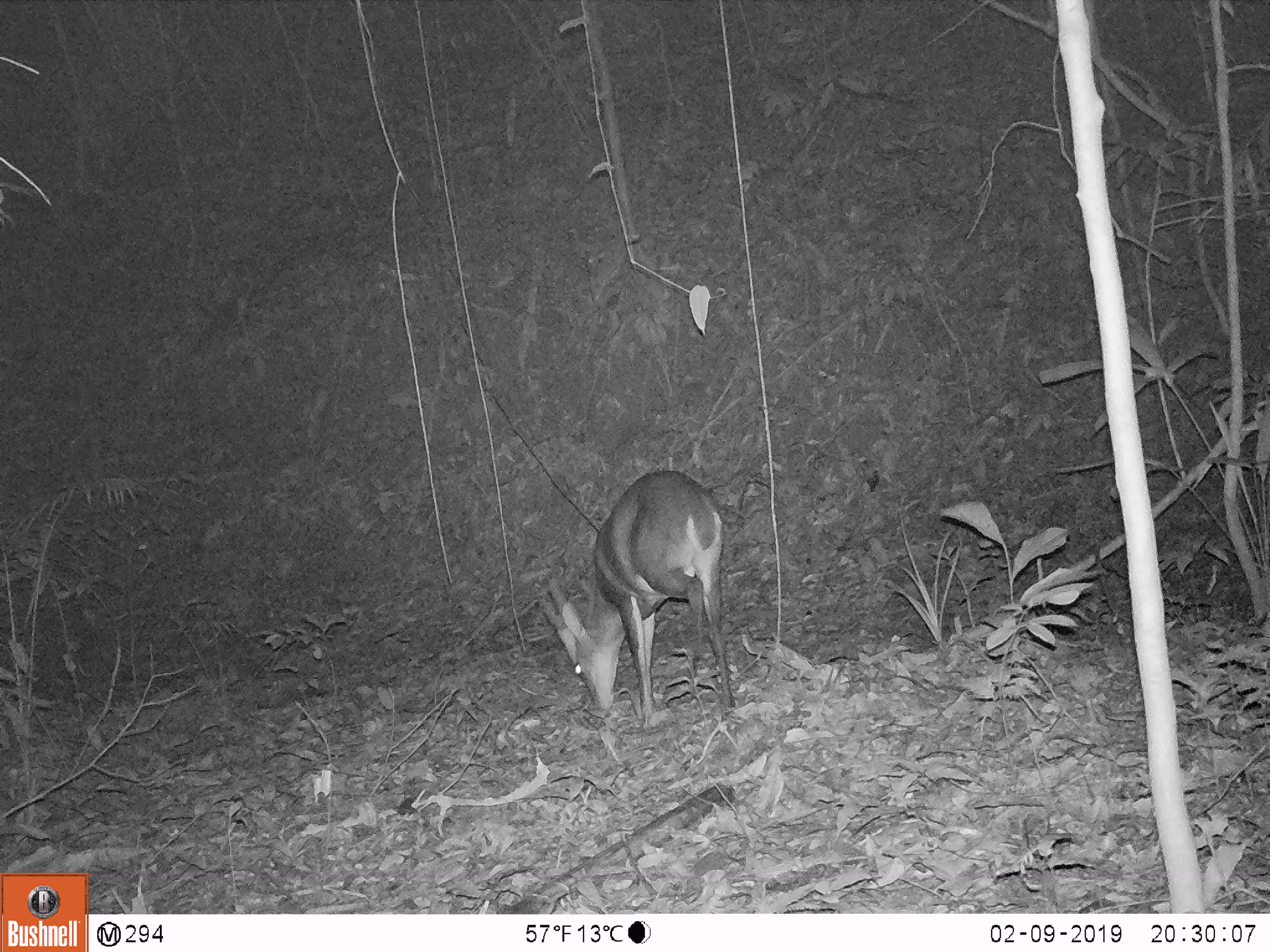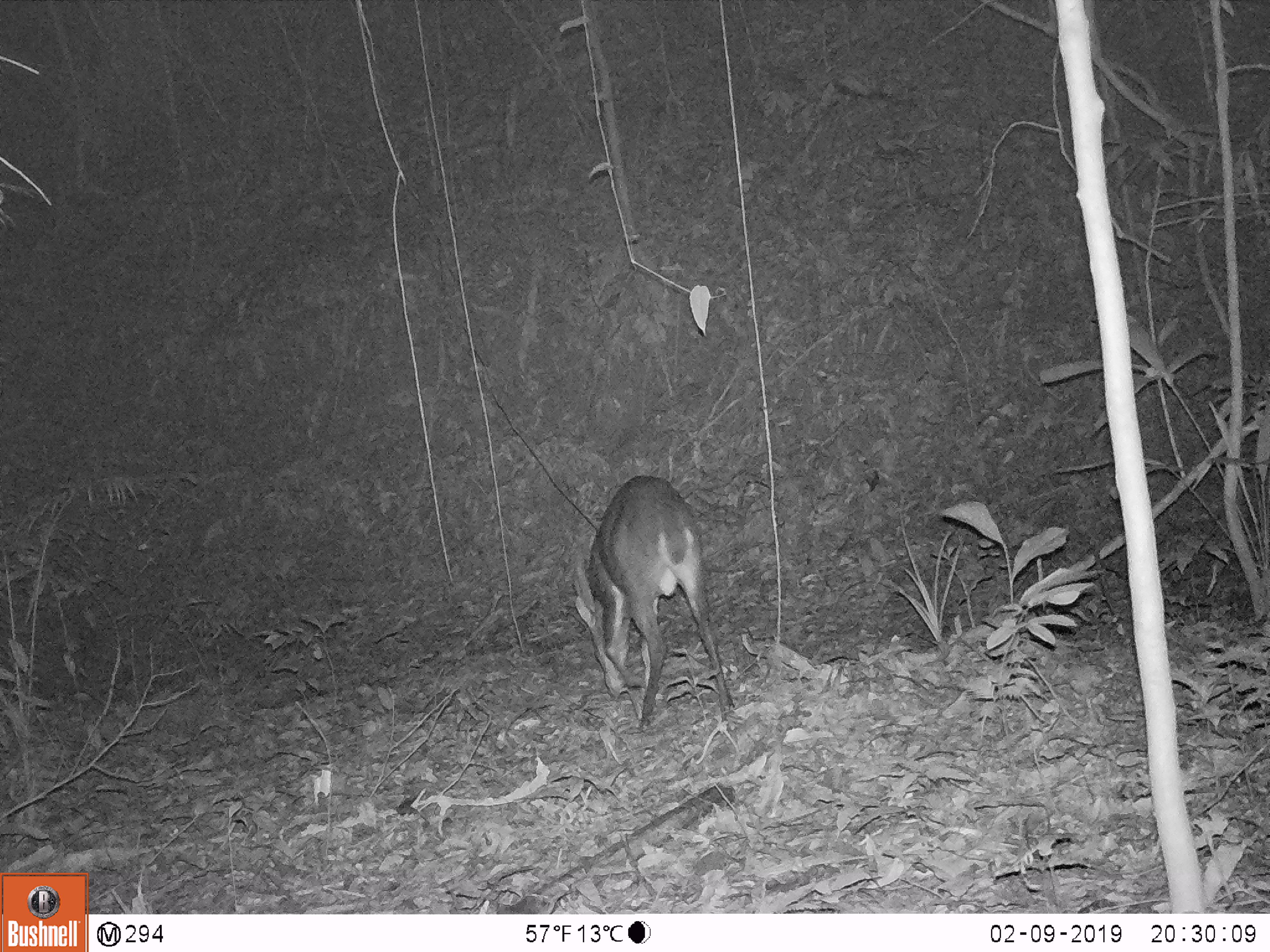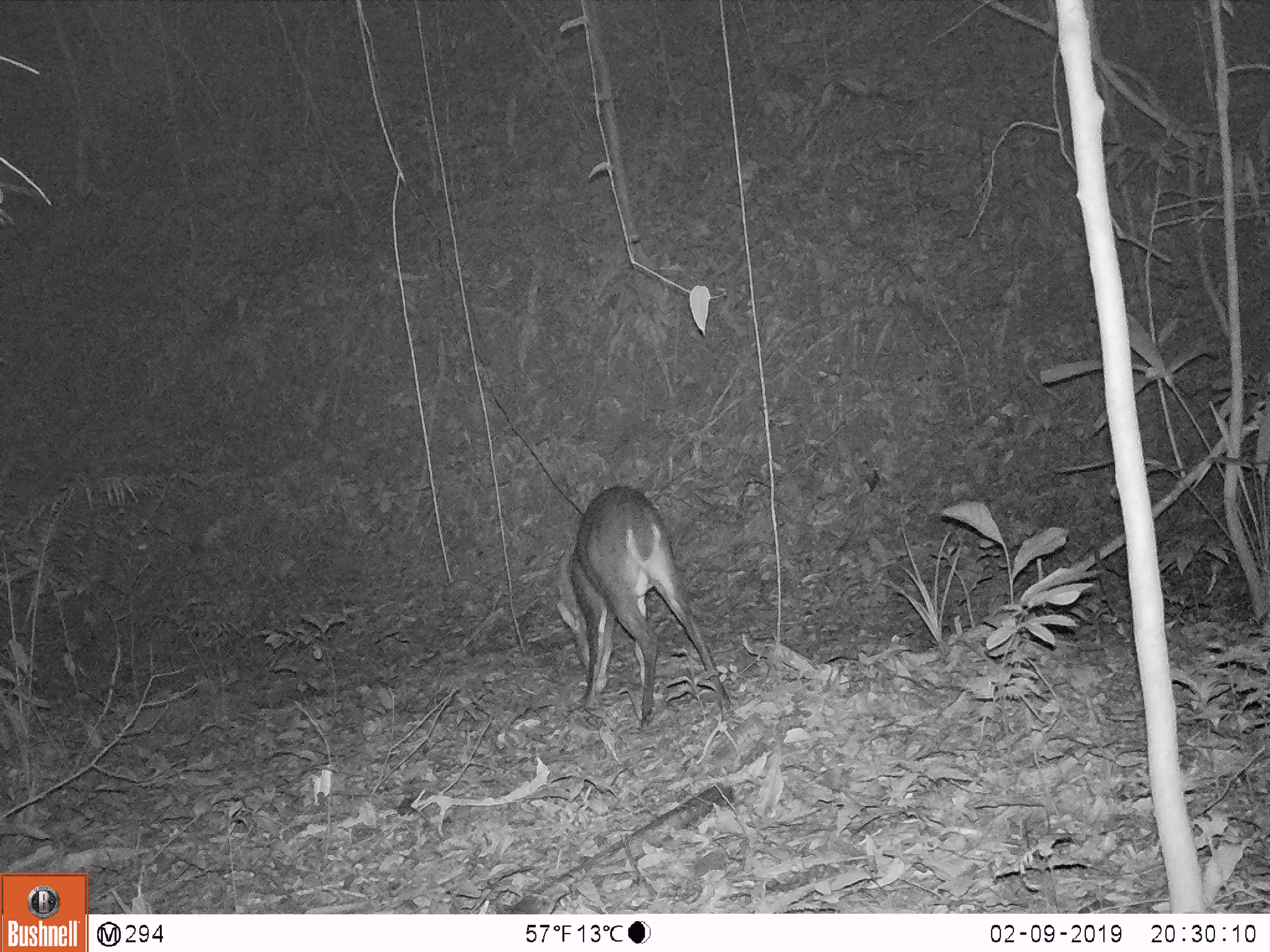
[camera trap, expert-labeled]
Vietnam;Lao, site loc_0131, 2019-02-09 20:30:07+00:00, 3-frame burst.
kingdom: Animalia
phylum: Chordata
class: Mammalia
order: Artiodactyla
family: Cervidae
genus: Muntiacus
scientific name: Muntiacus vuquangensis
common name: large-antlered muntjac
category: large antlered muntjac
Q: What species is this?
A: Large antlered muntjac (large-antlered muntjac) (Muntiacus vuquangensis).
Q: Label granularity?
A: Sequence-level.